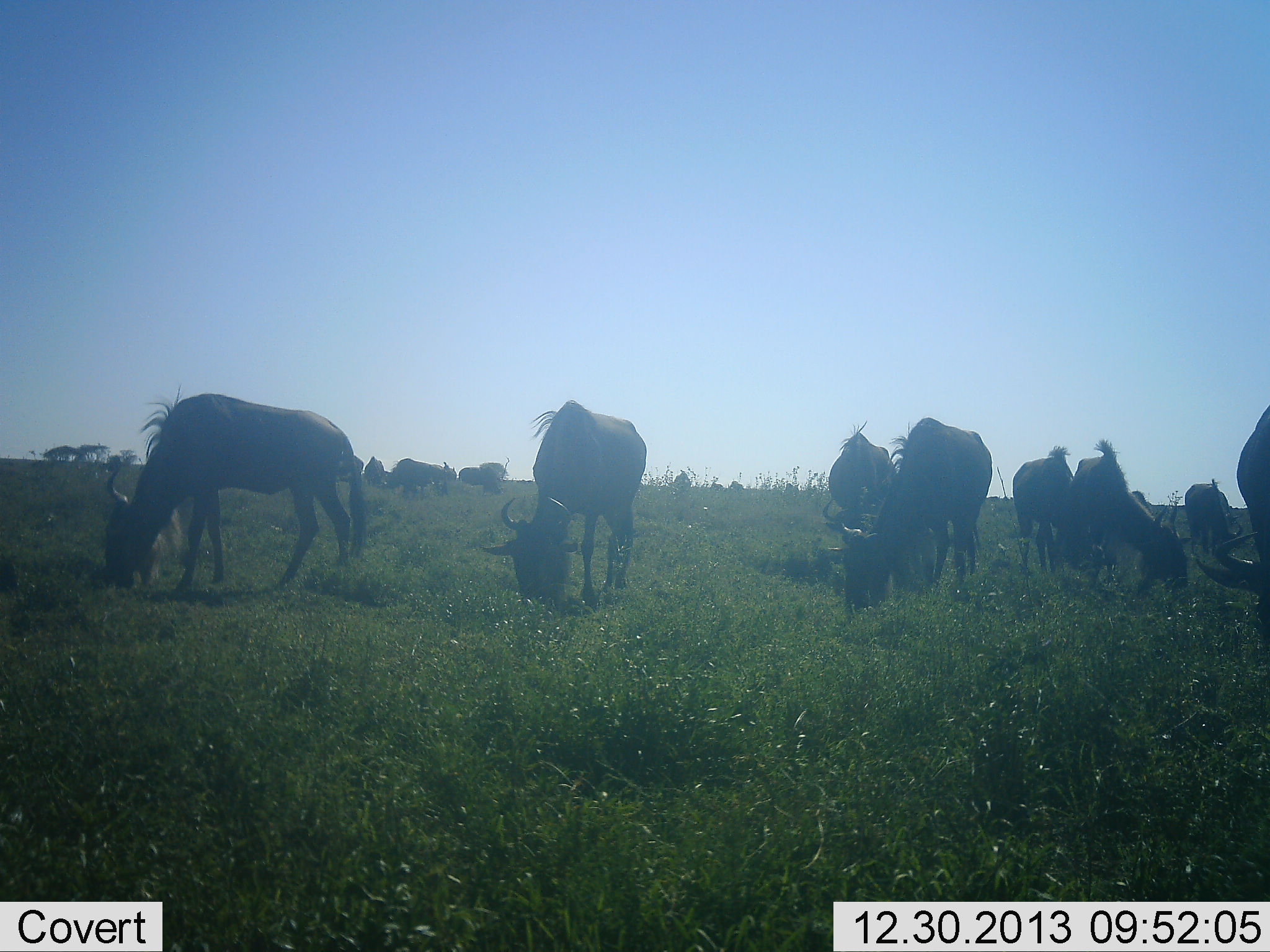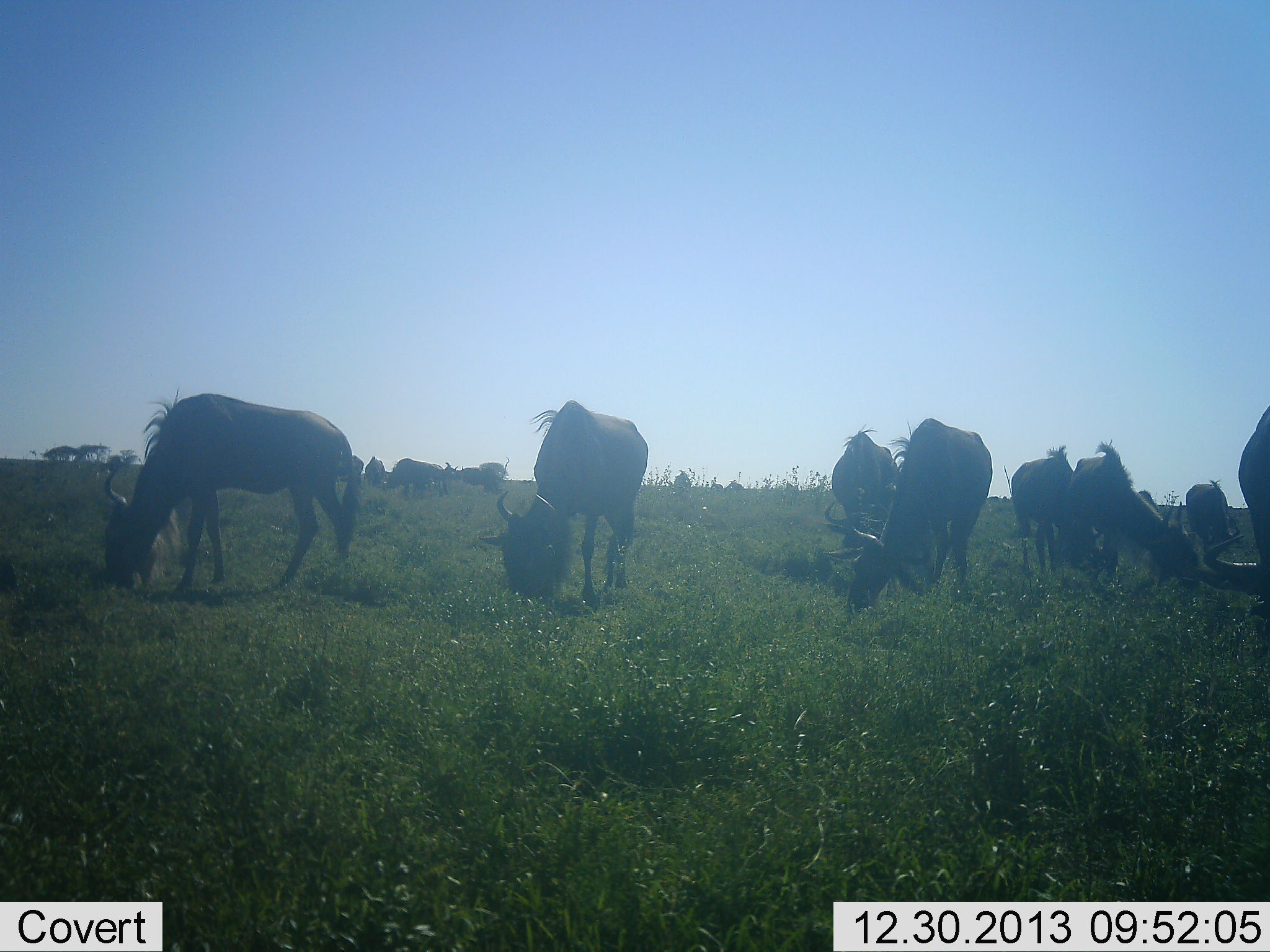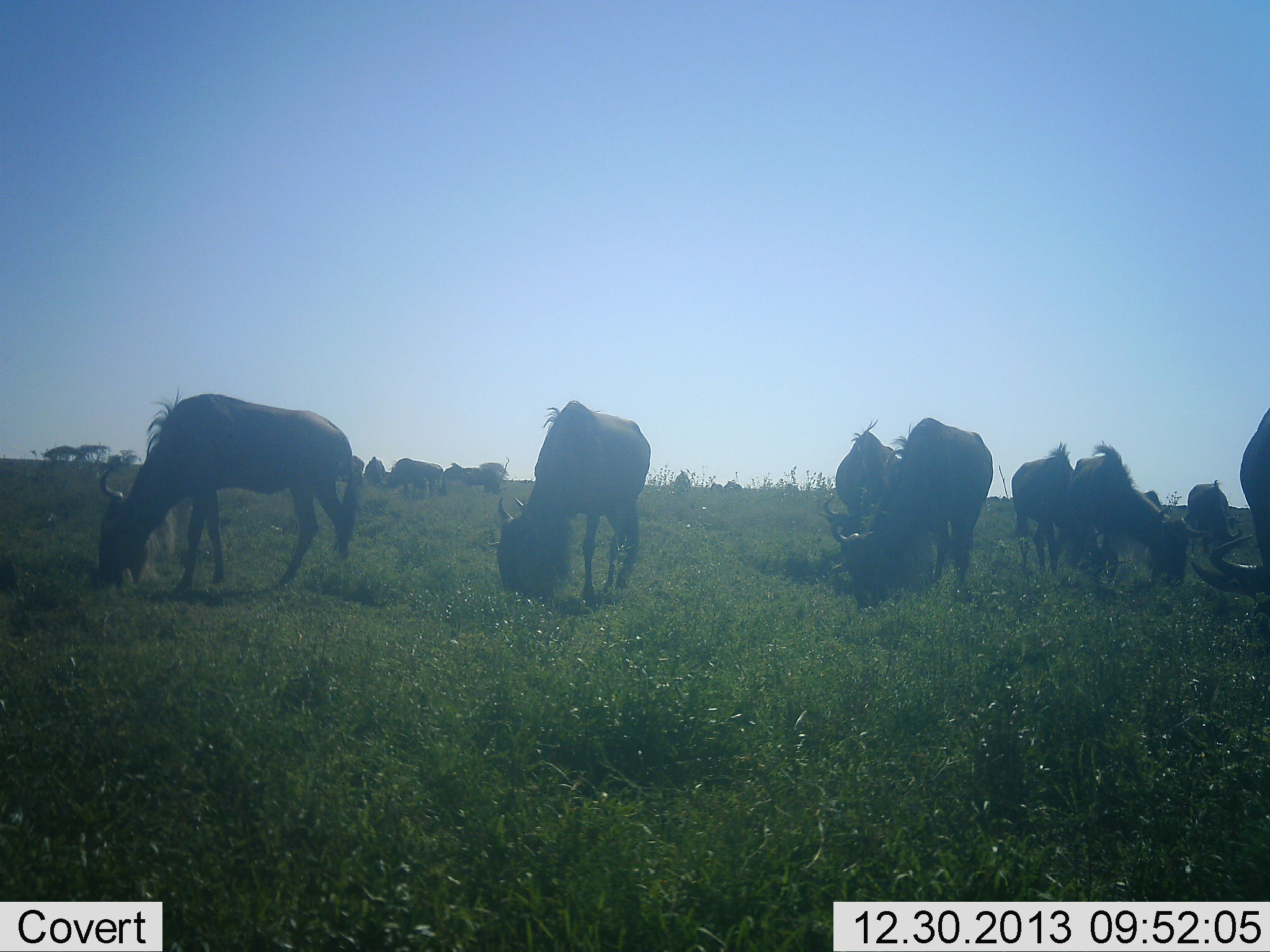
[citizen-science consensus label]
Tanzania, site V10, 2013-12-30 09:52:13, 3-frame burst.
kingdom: Animalia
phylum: Chordata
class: Mammalia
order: Artiodactyla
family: Bovidae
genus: Connochaetes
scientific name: Connochaetes taurinus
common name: blue wildebeest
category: wildebeest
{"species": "wildebeest (blue wildebeest) (Connochaetes taurinus)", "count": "11-50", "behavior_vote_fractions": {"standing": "30%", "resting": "0%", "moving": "10%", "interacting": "0%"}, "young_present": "0%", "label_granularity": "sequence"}